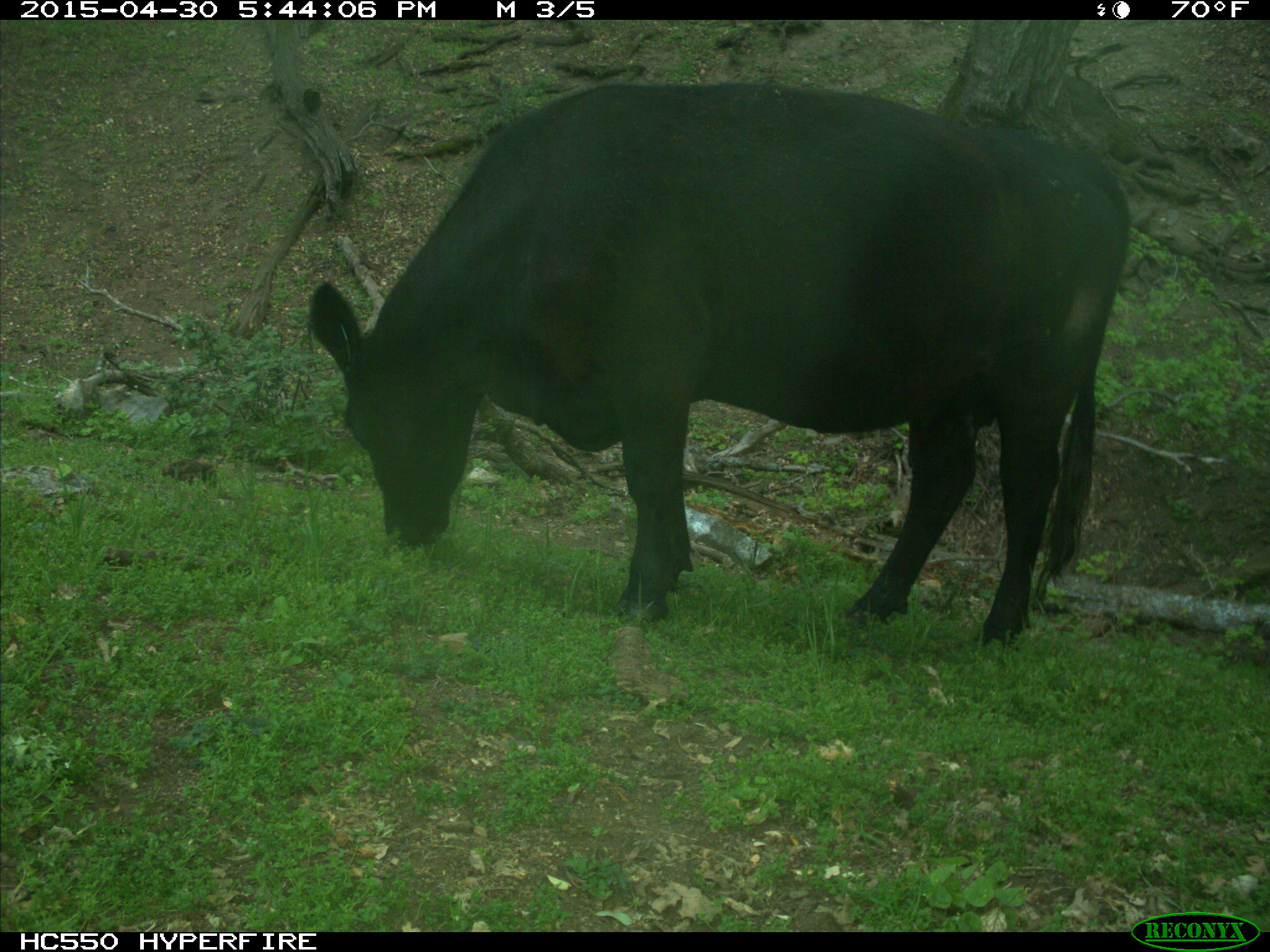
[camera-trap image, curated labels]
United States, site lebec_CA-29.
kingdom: Animalia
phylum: Chordata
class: Mammalia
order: Artiodactyla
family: Bovidae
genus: Bos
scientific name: Bos taurus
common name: domestic cow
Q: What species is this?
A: Bos taurus (domestic cow).